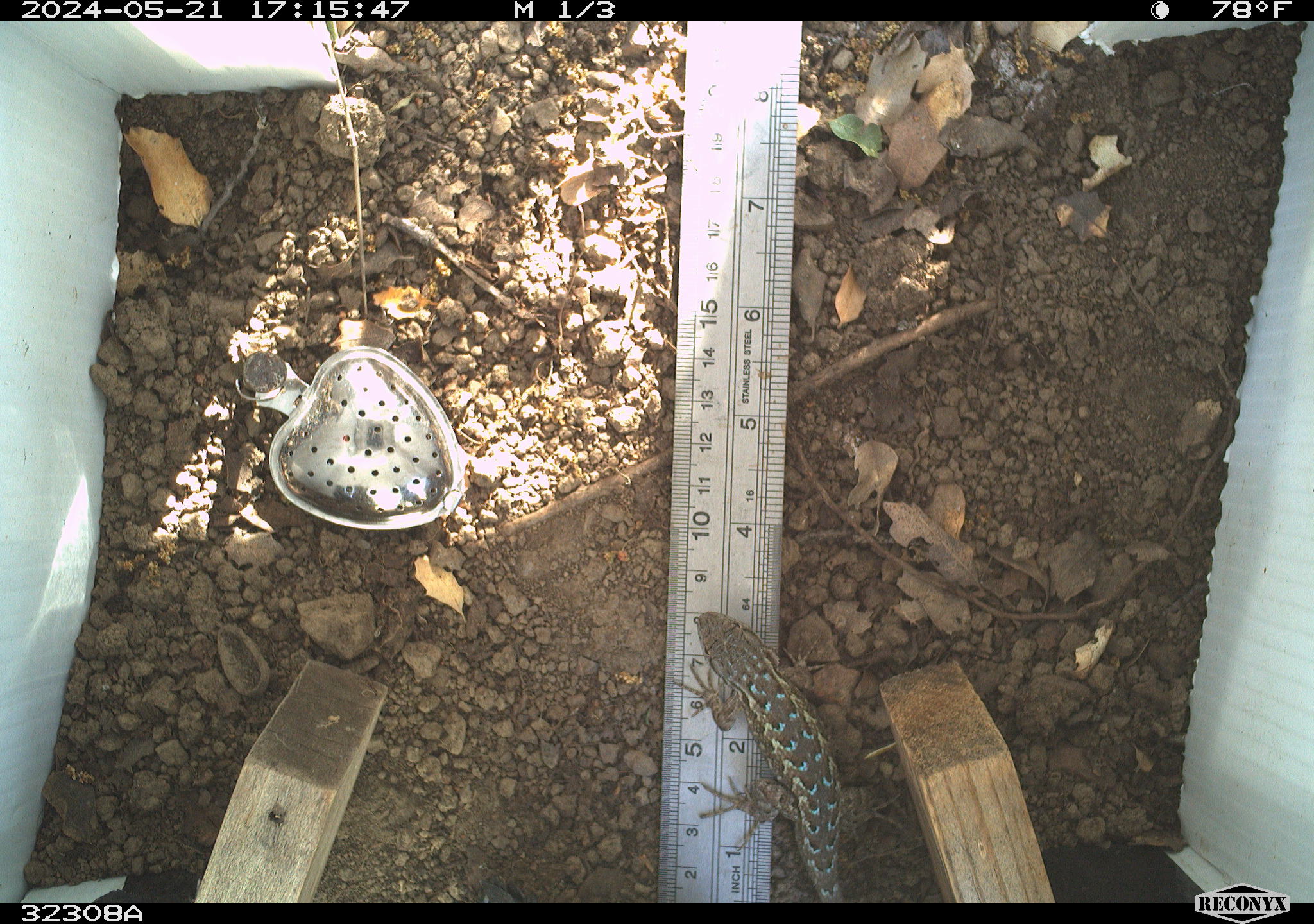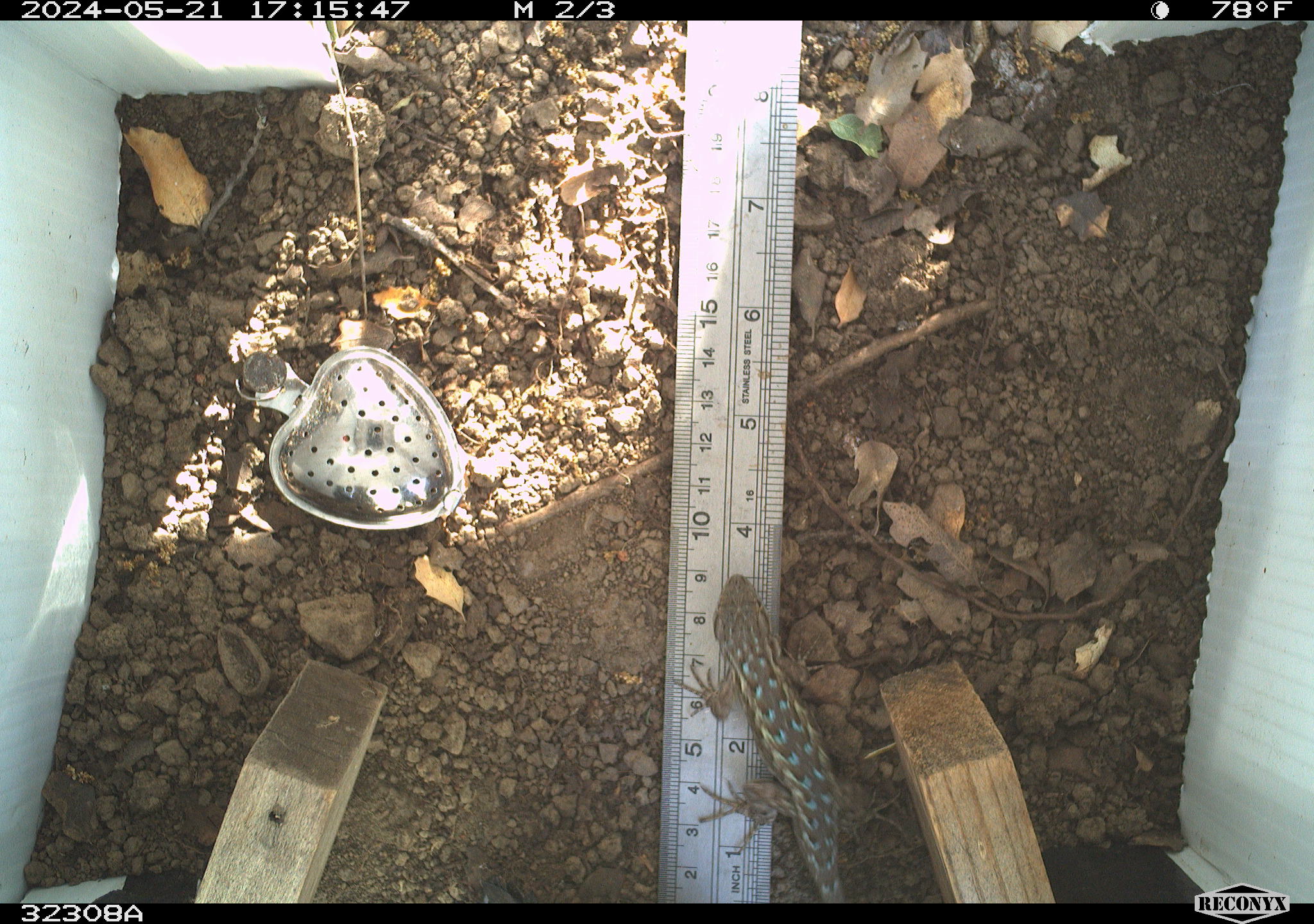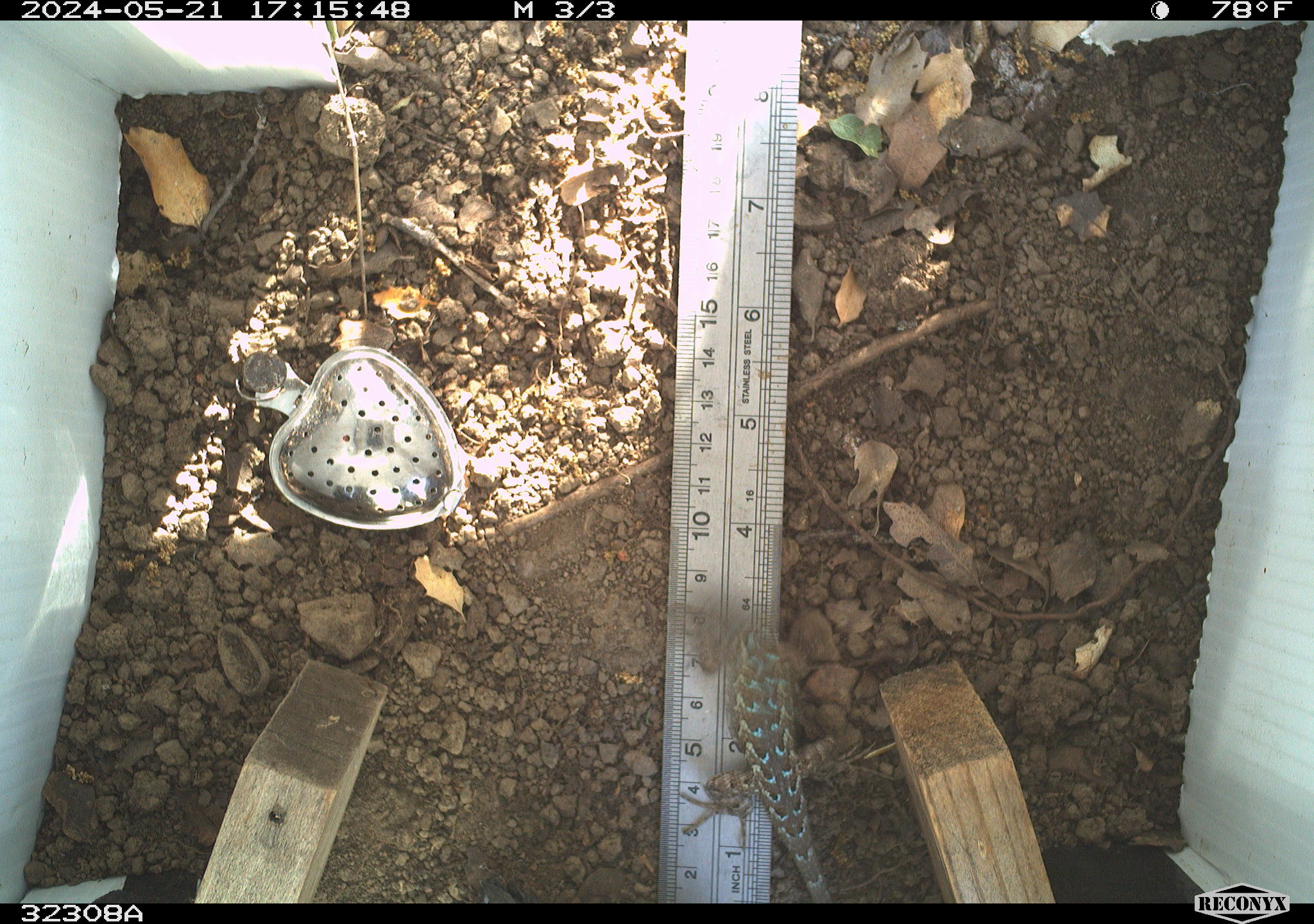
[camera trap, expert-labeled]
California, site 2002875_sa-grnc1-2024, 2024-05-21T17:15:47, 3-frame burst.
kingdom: Animalia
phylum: Chordata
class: Reptilia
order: Squamata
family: Phrynosomatidae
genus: Sceloporus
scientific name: Sceloporus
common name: spiny lizards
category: sceloporus species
Sceloporus species (spiny lizards) (Sceloporus).